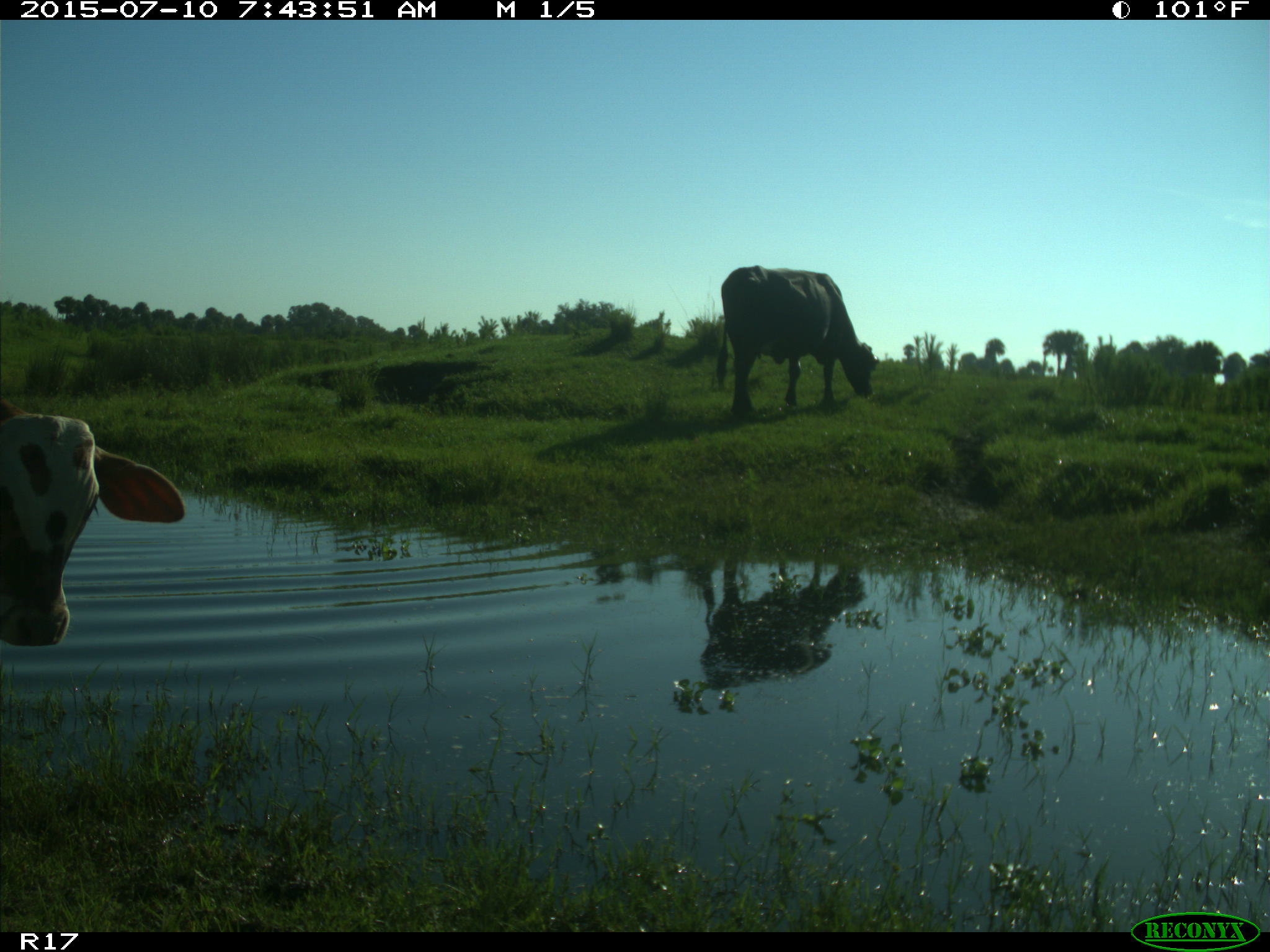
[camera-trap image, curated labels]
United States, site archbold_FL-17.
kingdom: Animalia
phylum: Chordata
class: Mammalia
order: Artiodactyla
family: Bovidae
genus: Bos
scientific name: Bos taurus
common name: domestic cow